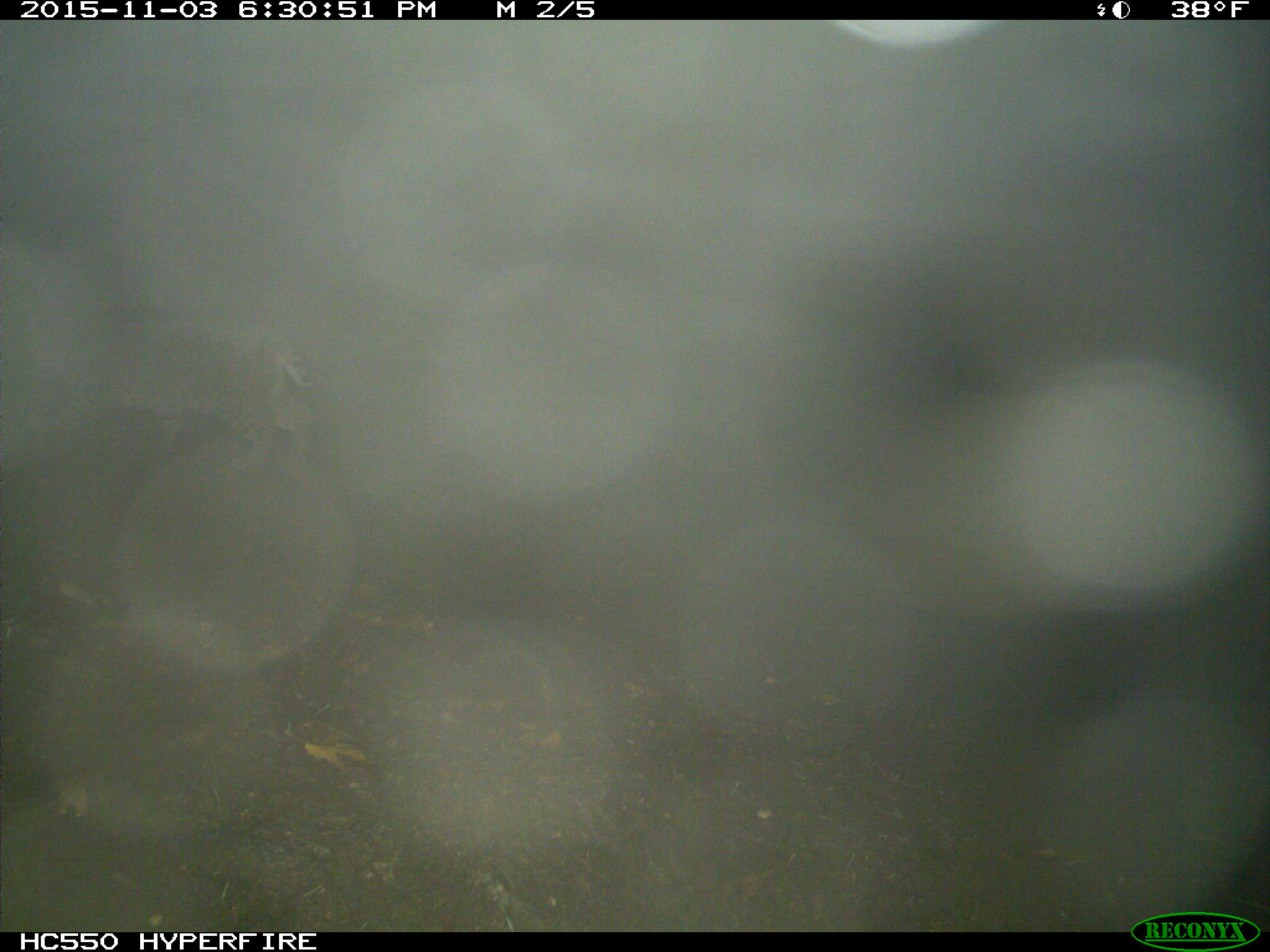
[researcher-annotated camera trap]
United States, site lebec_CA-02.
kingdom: Animalia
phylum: Chordata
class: Mammalia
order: Carnivora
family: Felidae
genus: Lynx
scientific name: Lynx rufus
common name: bobcat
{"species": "Lynx rufus (bobcat)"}